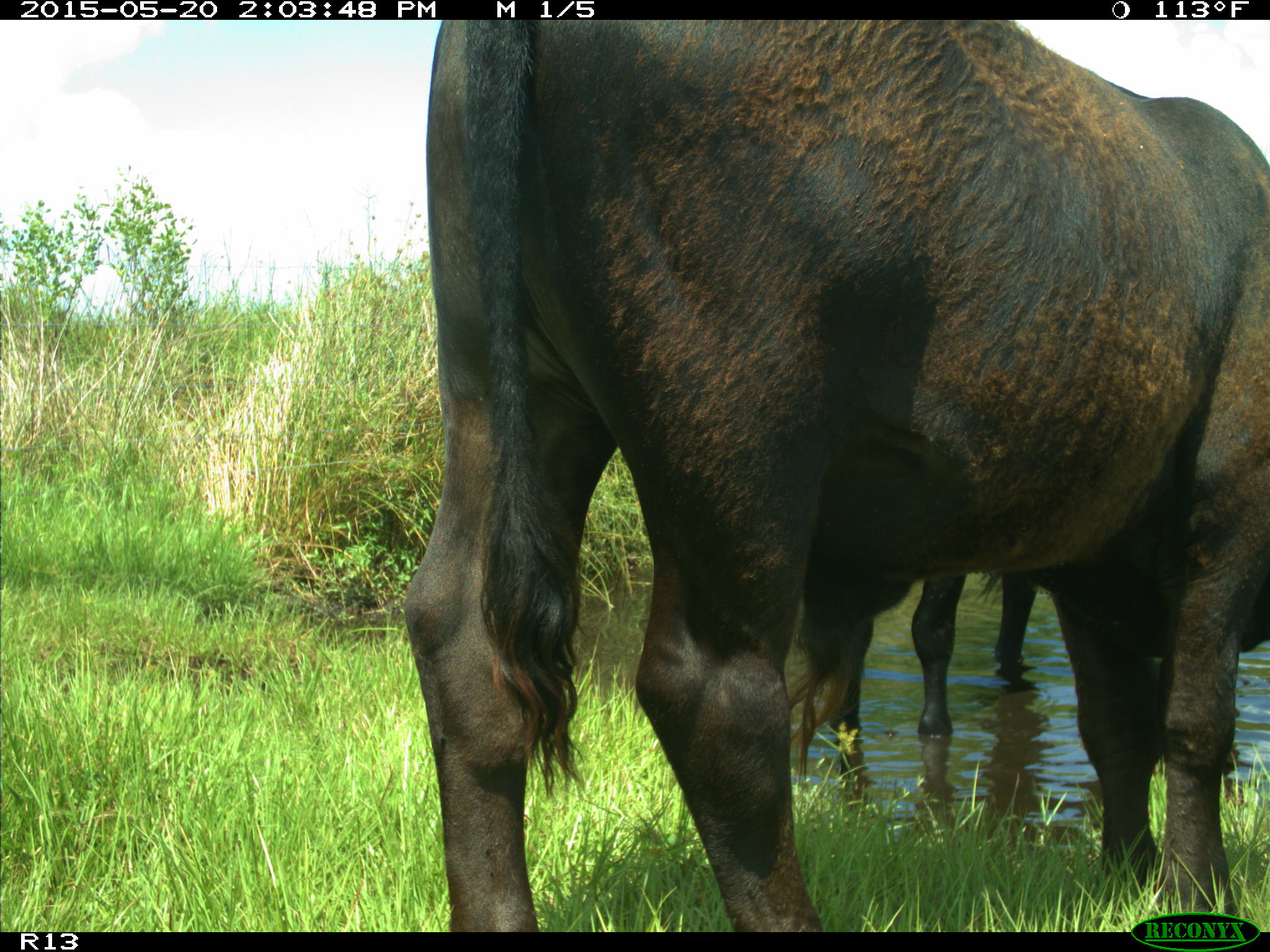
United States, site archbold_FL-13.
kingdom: Animalia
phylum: Chordata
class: Mammalia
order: Artiodactyla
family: Bovidae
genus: Bos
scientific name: Bos taurus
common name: domestic cow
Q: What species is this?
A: Bos taurus (domestic cow).